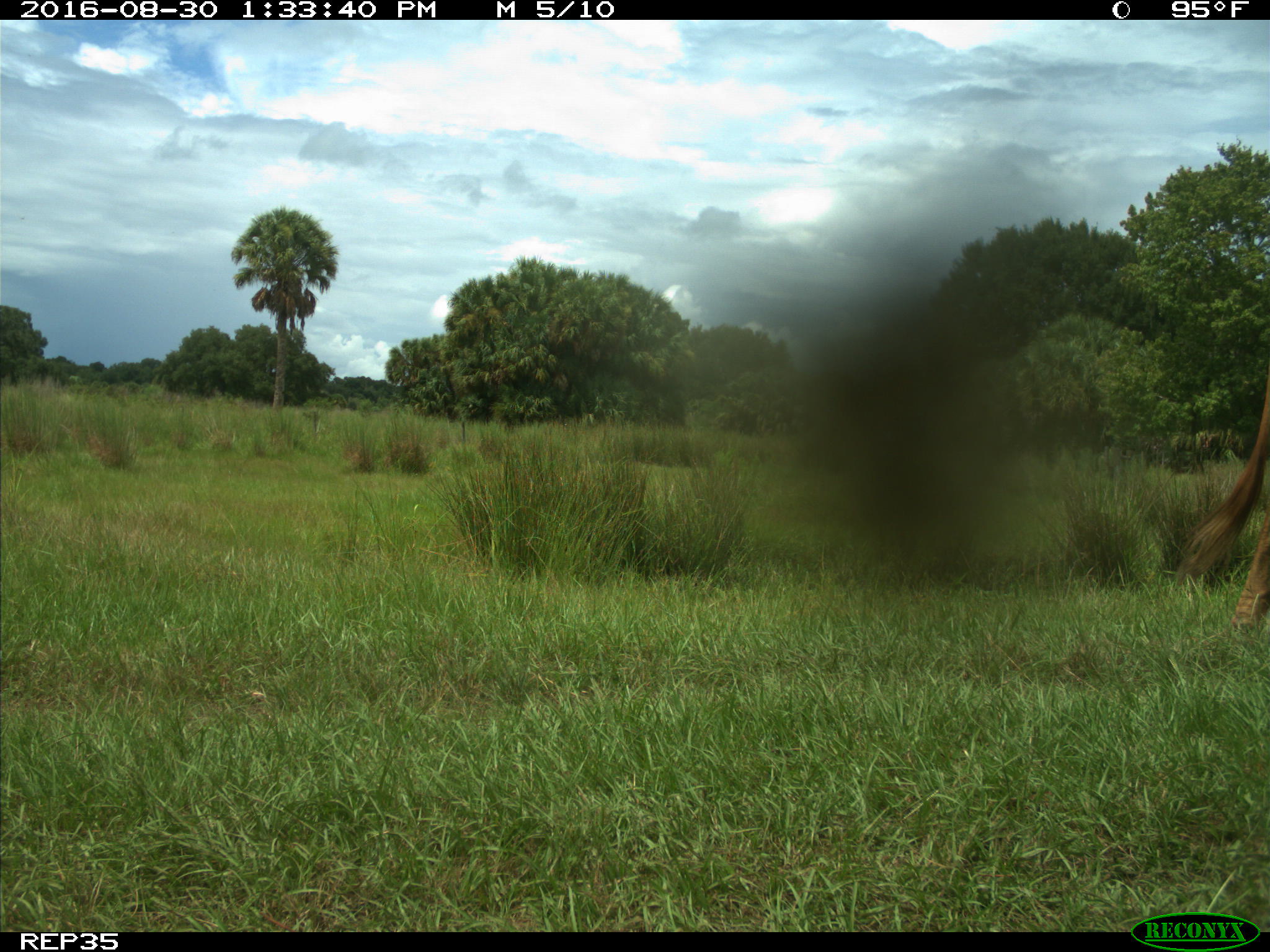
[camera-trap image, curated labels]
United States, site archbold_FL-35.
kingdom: Animalia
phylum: Chordata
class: Mammalia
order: Artiodactyla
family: Bovidae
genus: Bos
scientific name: Bos taurus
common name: domestic cow